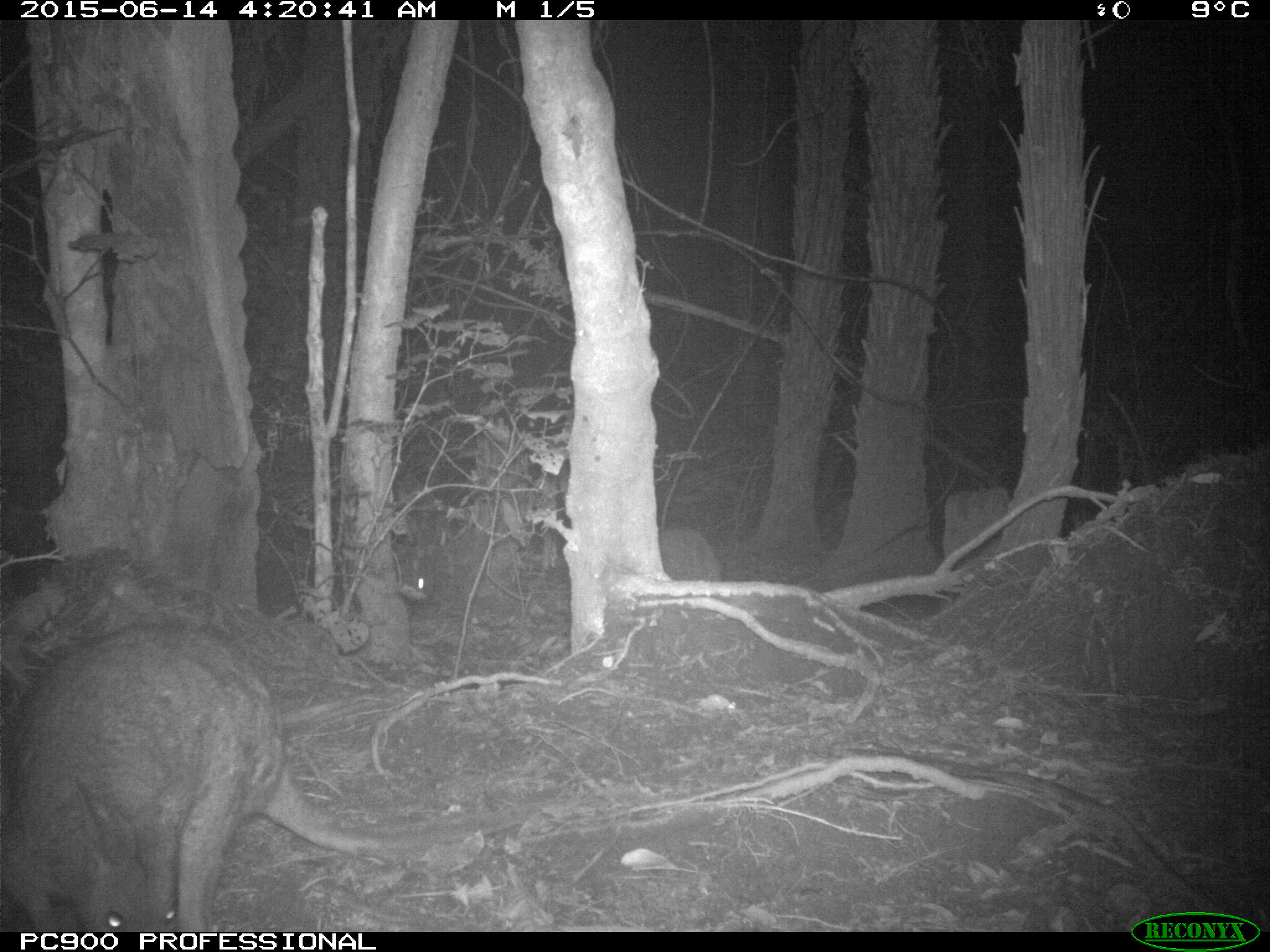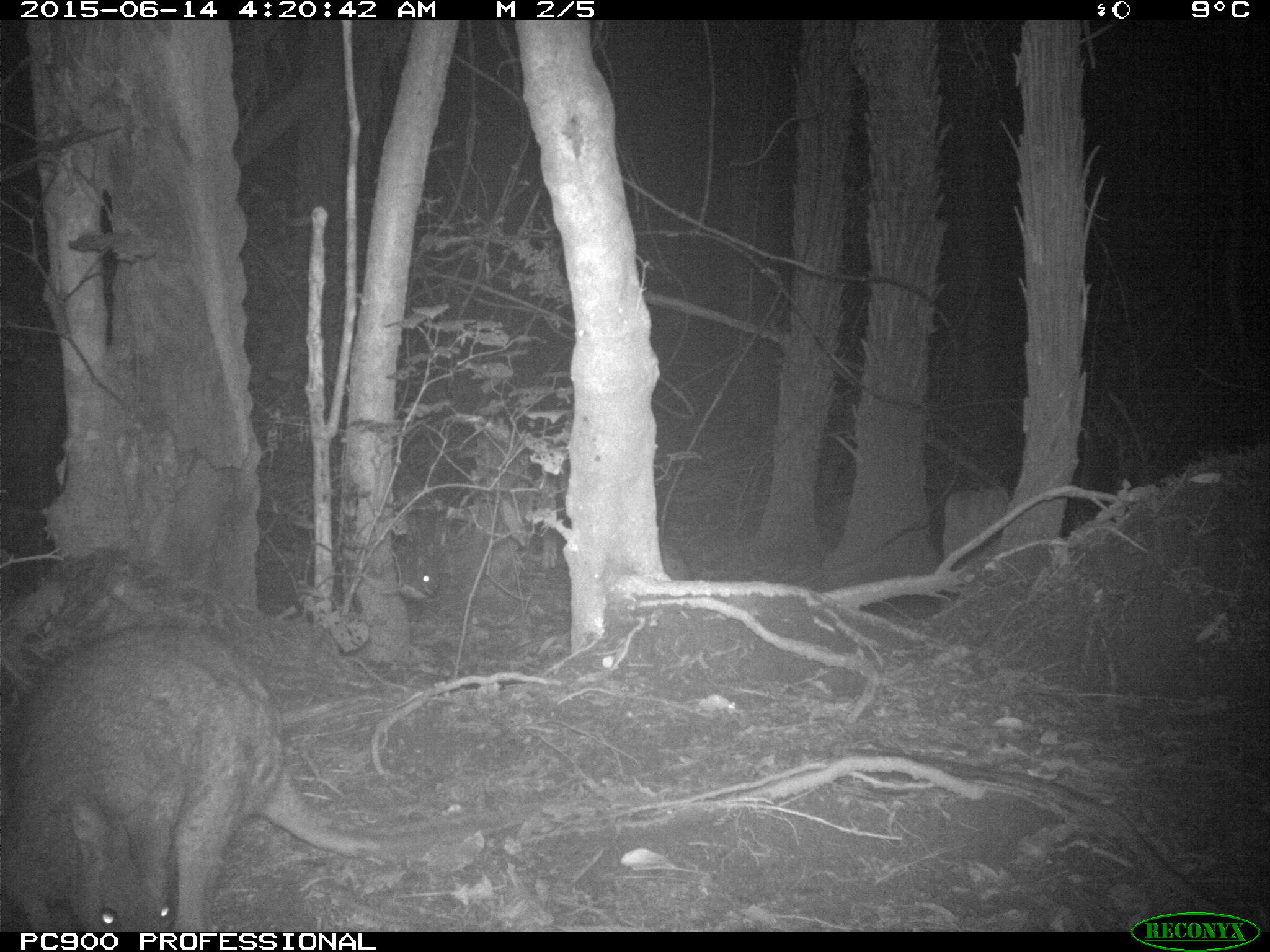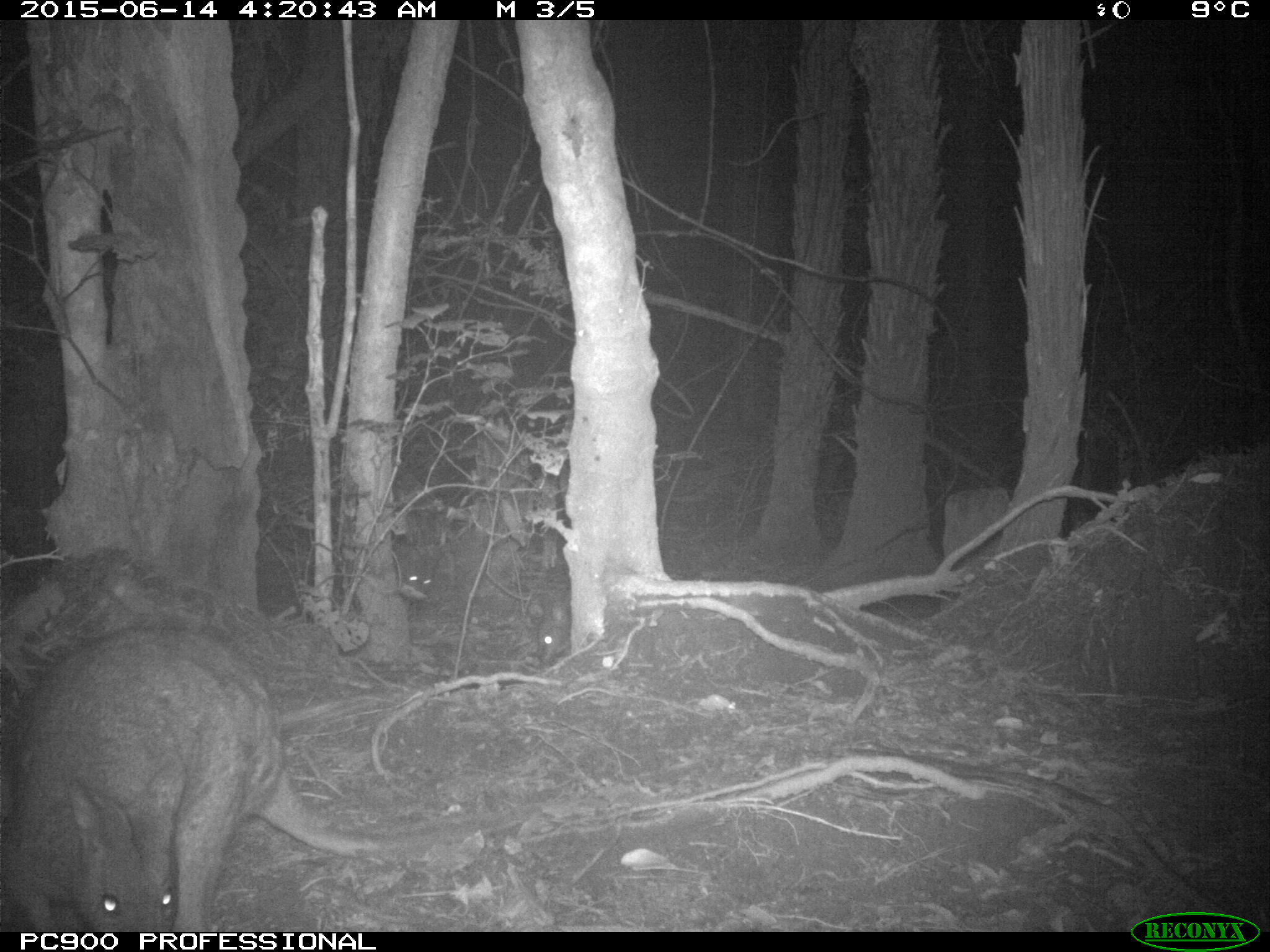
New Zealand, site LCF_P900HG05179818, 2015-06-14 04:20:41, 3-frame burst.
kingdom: Animalia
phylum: Chordata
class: Mammalia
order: Diprotodontia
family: Macropodidae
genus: Notamacropus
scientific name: Notamacropus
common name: wallaby